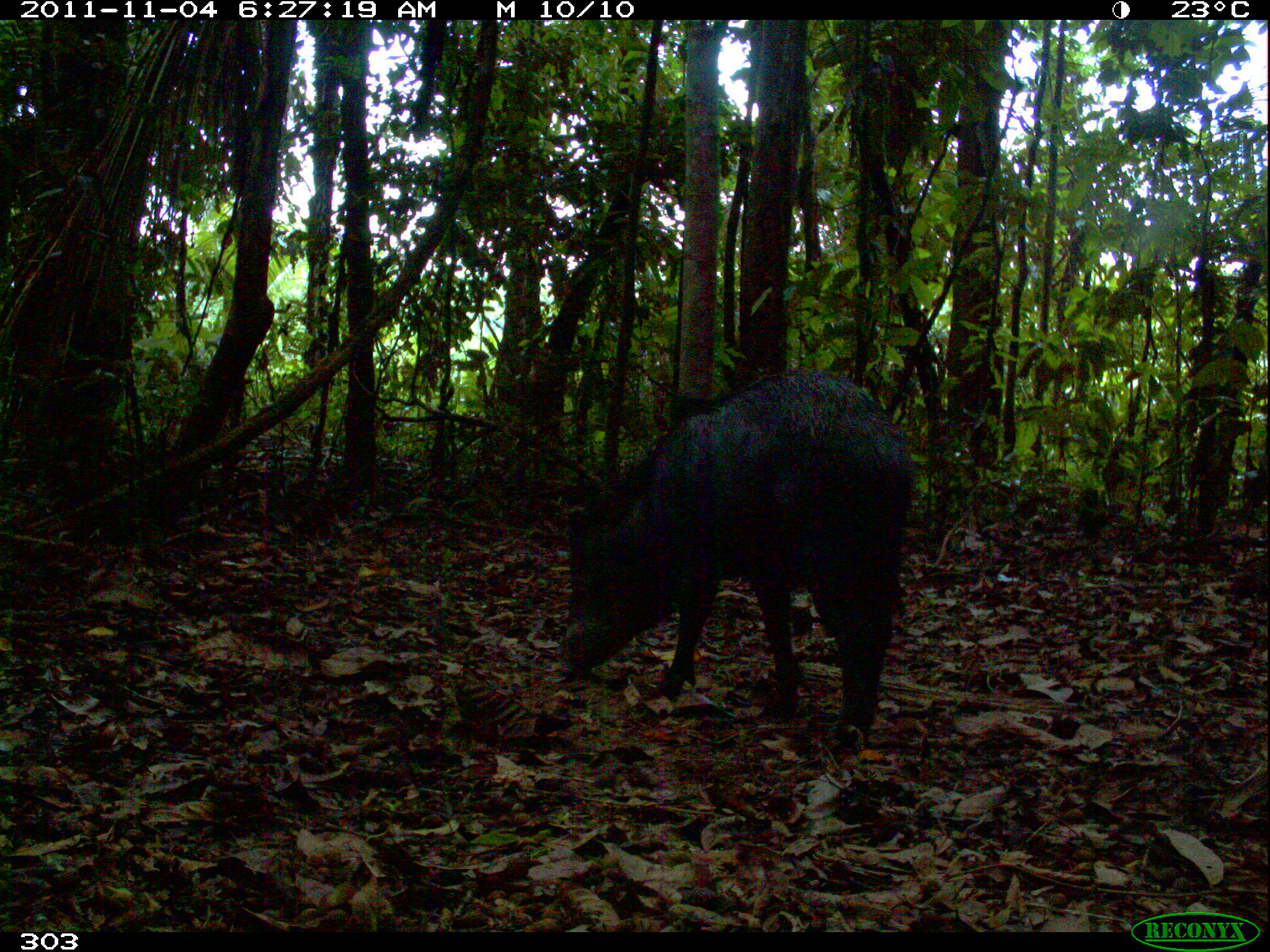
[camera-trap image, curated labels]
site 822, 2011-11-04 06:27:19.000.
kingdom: Animalia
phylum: Chordata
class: Mammalia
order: Artiodactyla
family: Tayassuidae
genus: Tayassu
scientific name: Tayassu pecari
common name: white-lipped peccary